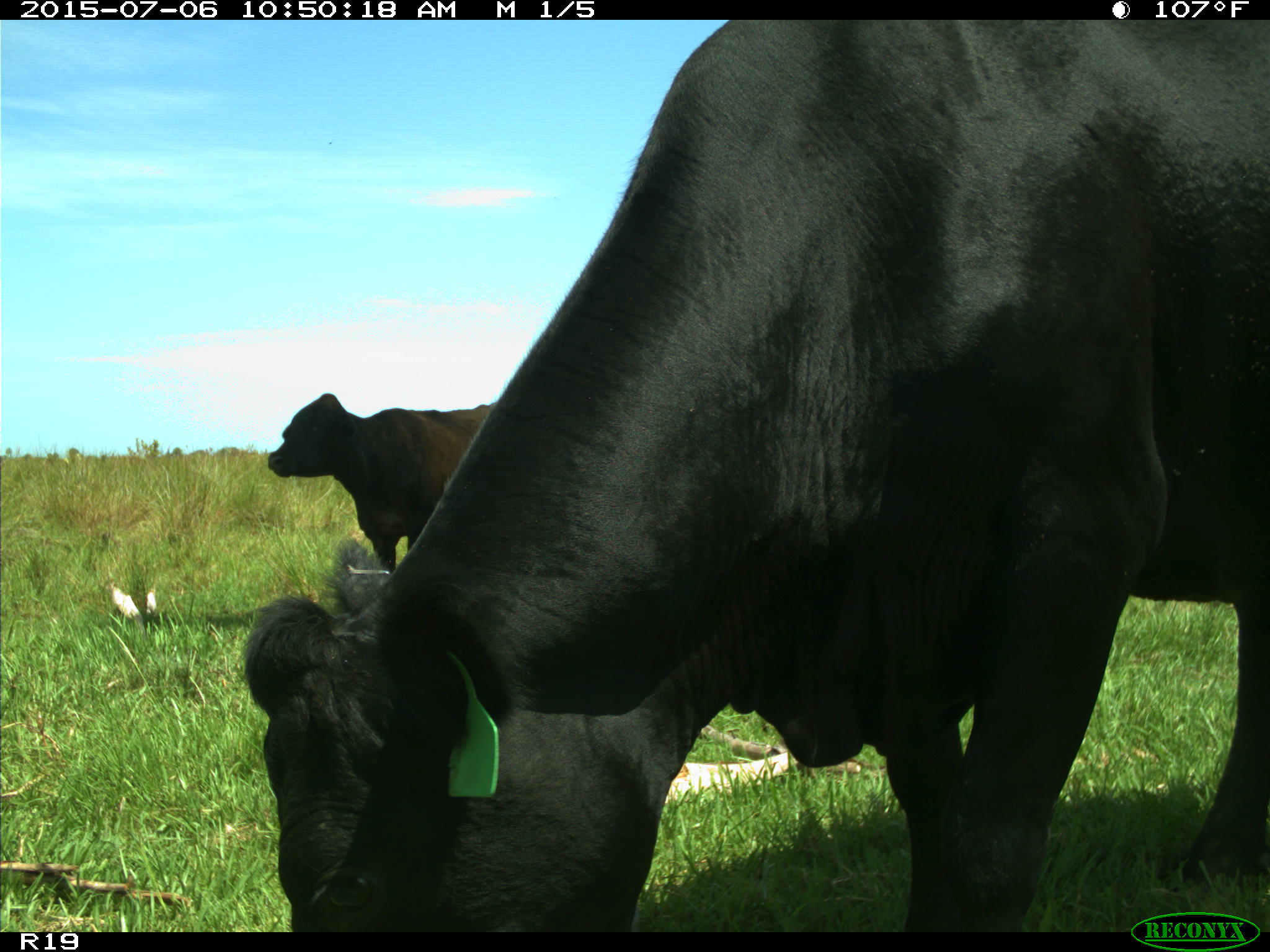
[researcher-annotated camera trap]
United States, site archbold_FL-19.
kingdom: Animalia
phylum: Chordata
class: Mammalia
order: Artiodactyla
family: Bovidae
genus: Bos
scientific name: Bos taurus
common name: domestic cow